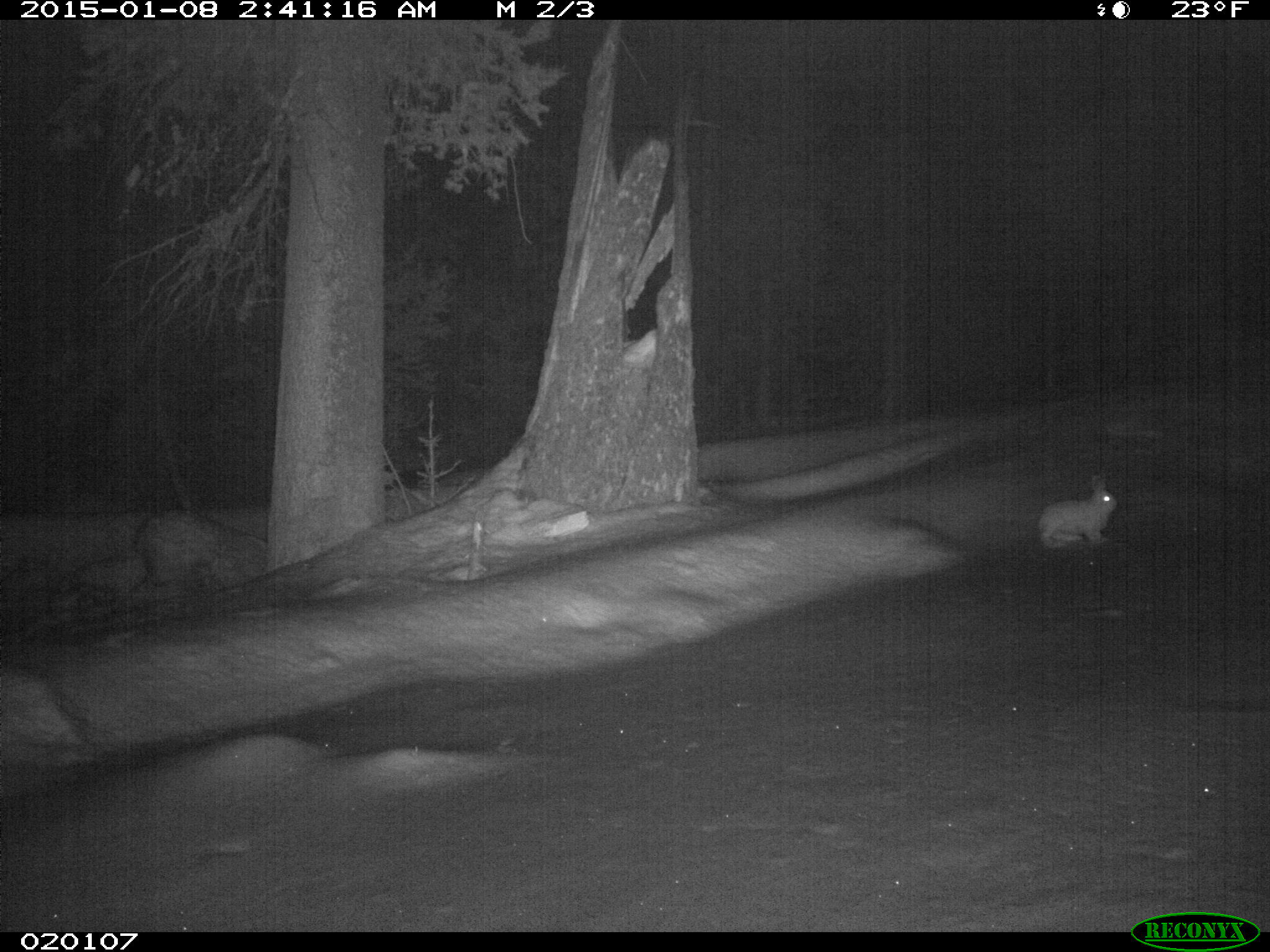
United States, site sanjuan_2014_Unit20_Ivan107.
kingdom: Animalia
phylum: Chordata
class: Mammalia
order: Lagomorpha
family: Leporidae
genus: Lepus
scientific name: Lepus americanus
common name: snowshoe hare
Lepus americanus (snowshoe hare).